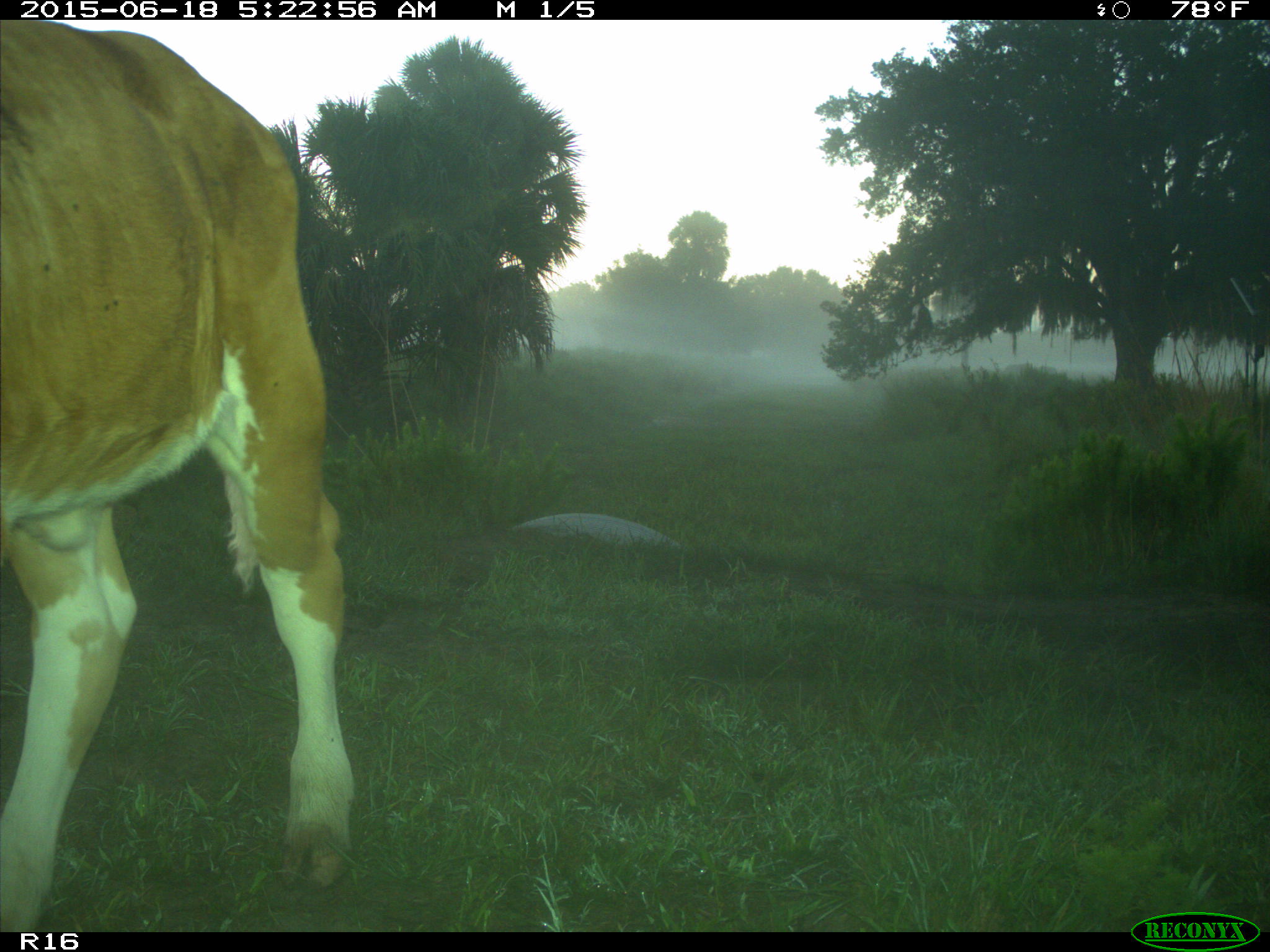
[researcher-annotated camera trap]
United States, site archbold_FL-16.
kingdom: Animalia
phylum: Chordata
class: Mammalia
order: Artiodactyla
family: Bovidae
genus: Bos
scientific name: Bos taurus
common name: domestic cow